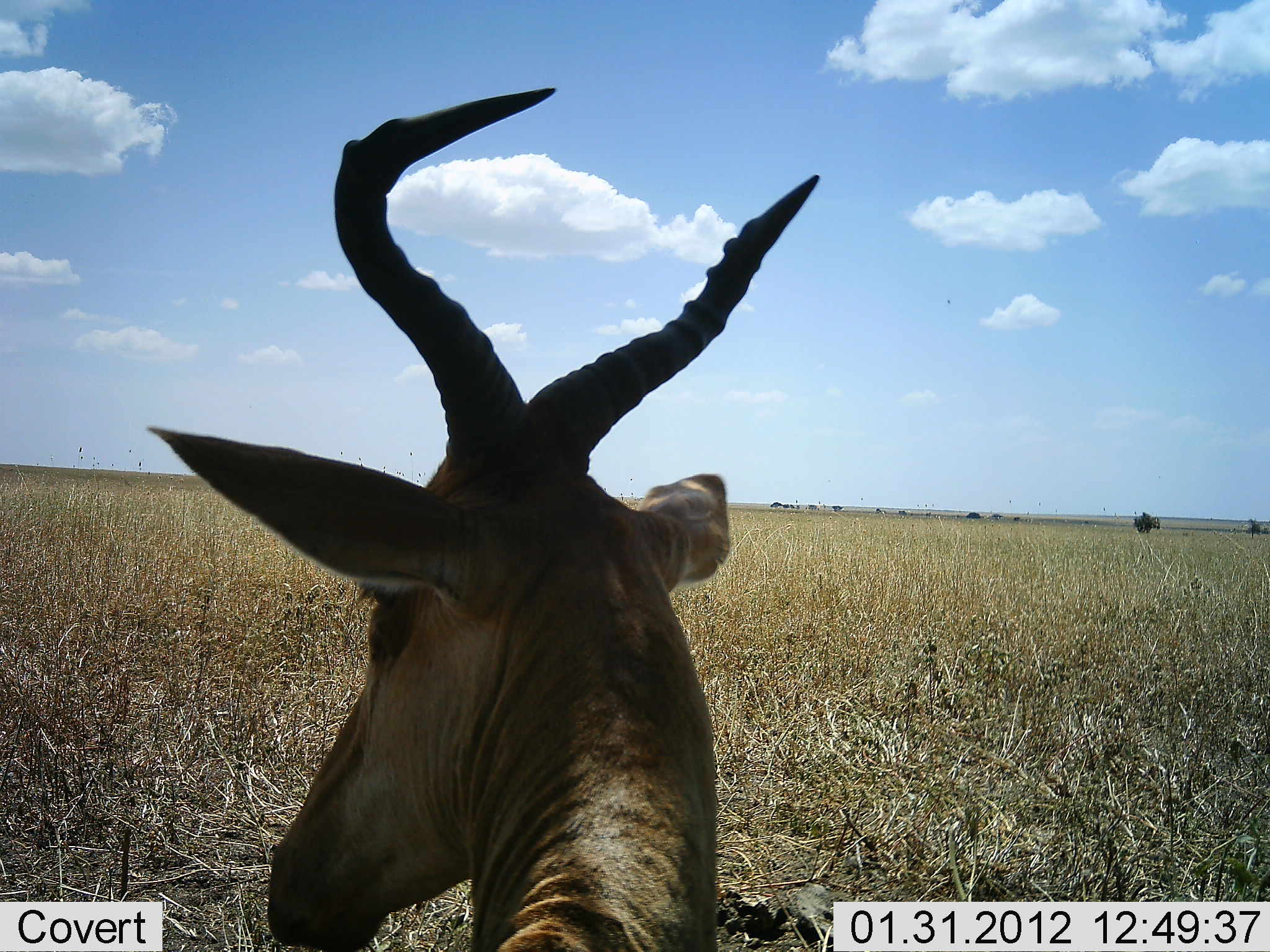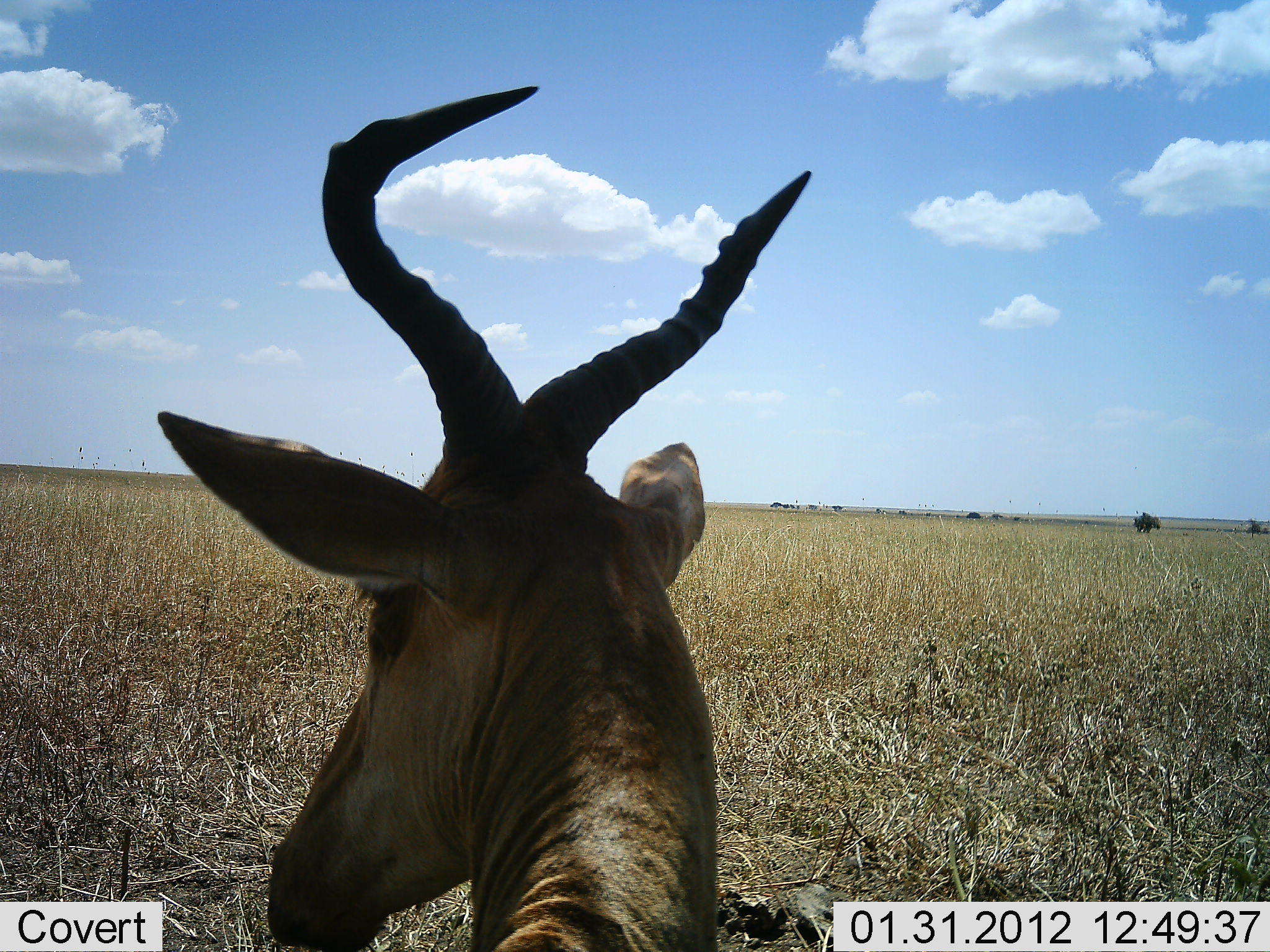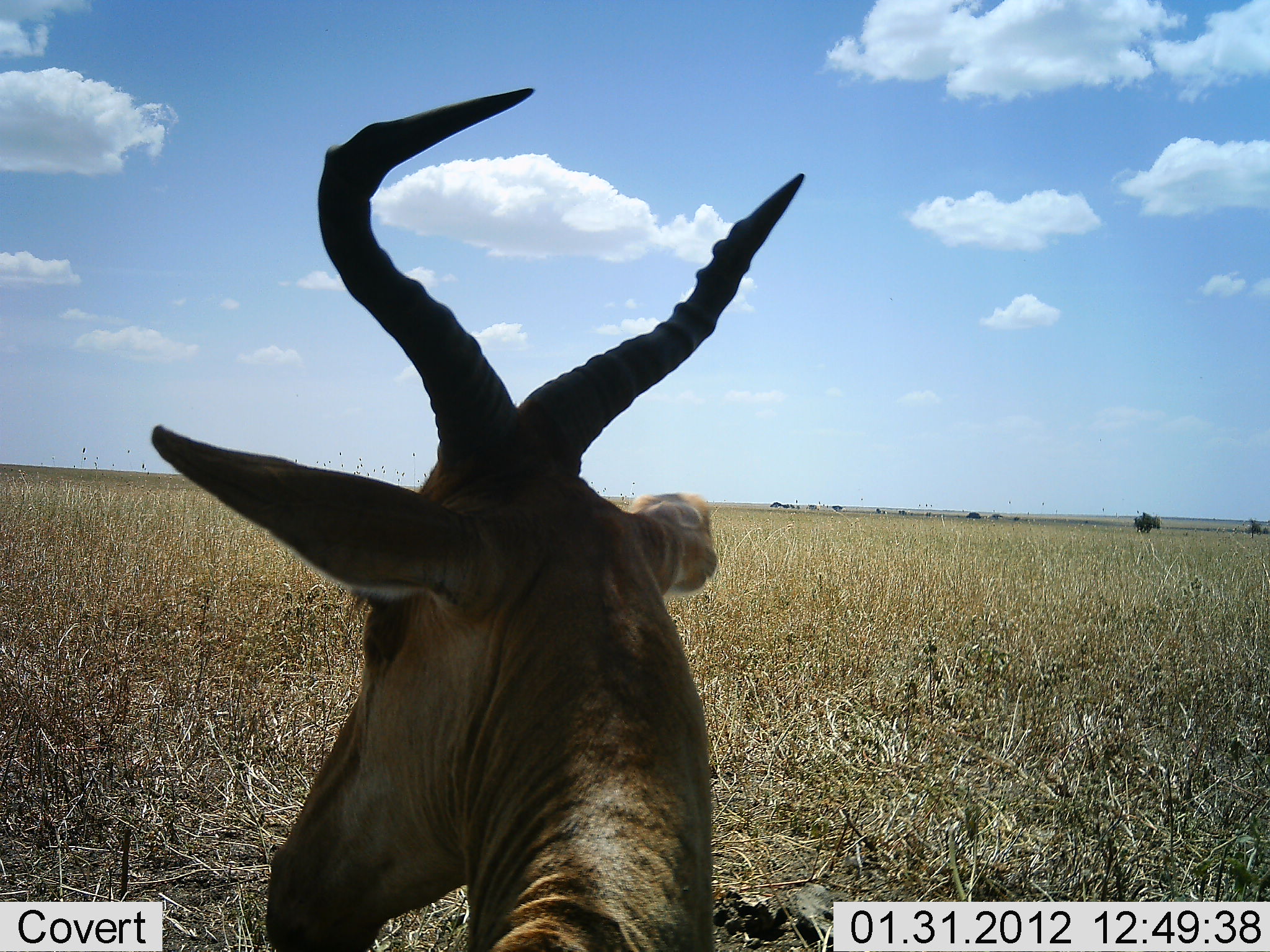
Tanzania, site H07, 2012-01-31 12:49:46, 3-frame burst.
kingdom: Animalia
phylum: Chordata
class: Mammalia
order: Artiodactyla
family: Bovidae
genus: Alcelaphus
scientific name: Alcelaphus buselaphus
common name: hartebeest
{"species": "hartebeest (Alcelaphus buselaphus)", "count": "1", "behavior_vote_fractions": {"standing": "46%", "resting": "54%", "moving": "0%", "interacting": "4%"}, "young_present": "0%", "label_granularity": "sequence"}